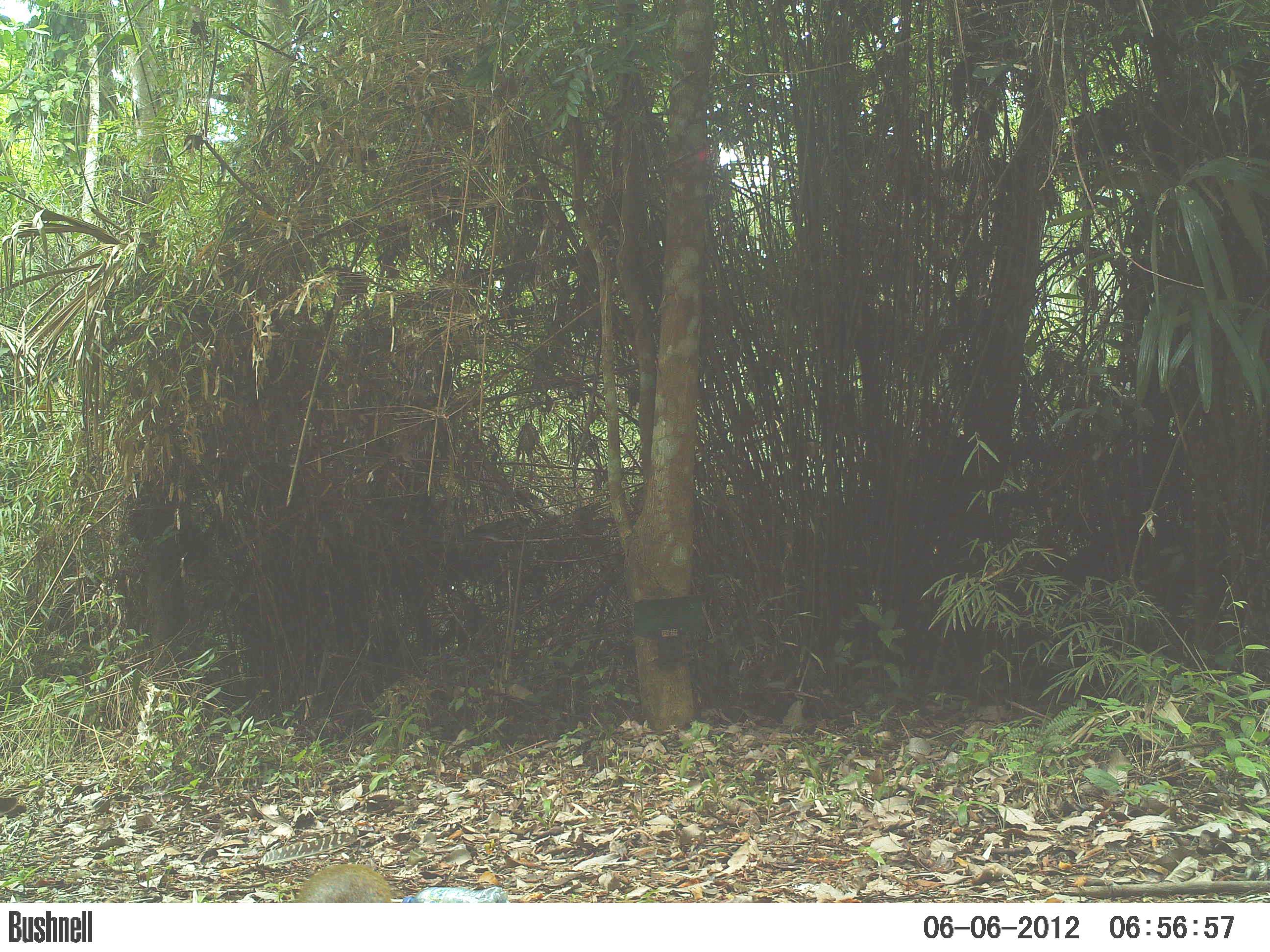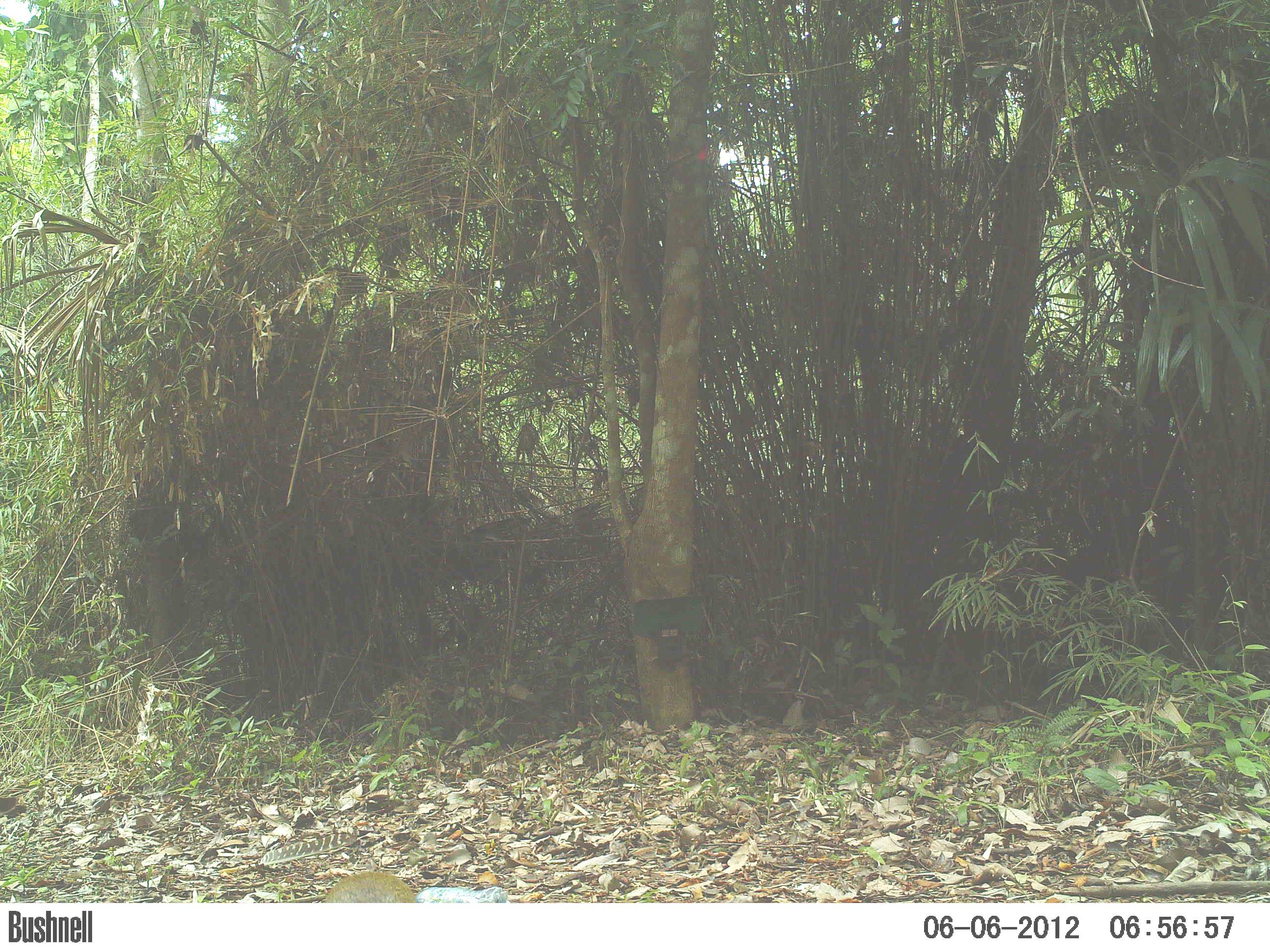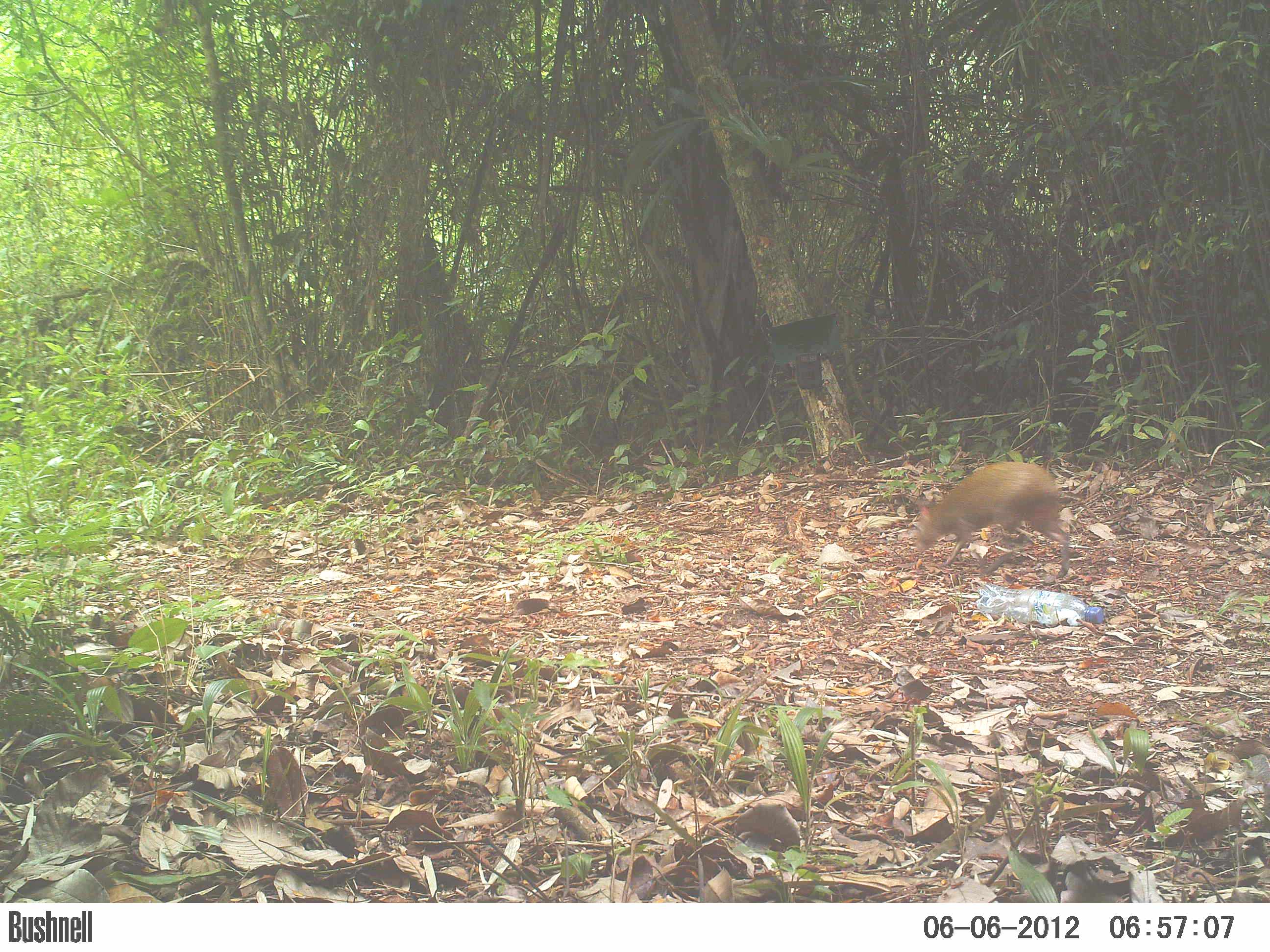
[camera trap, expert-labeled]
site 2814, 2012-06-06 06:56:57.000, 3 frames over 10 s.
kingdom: Animalia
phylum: Chordata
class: Mammalia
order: Rodentia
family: Dasyproctidae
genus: Dasyprocta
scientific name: Dasyprocta punctata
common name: central american agouti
Dasyprocta punctata (central american agouti), count 1, age adult.